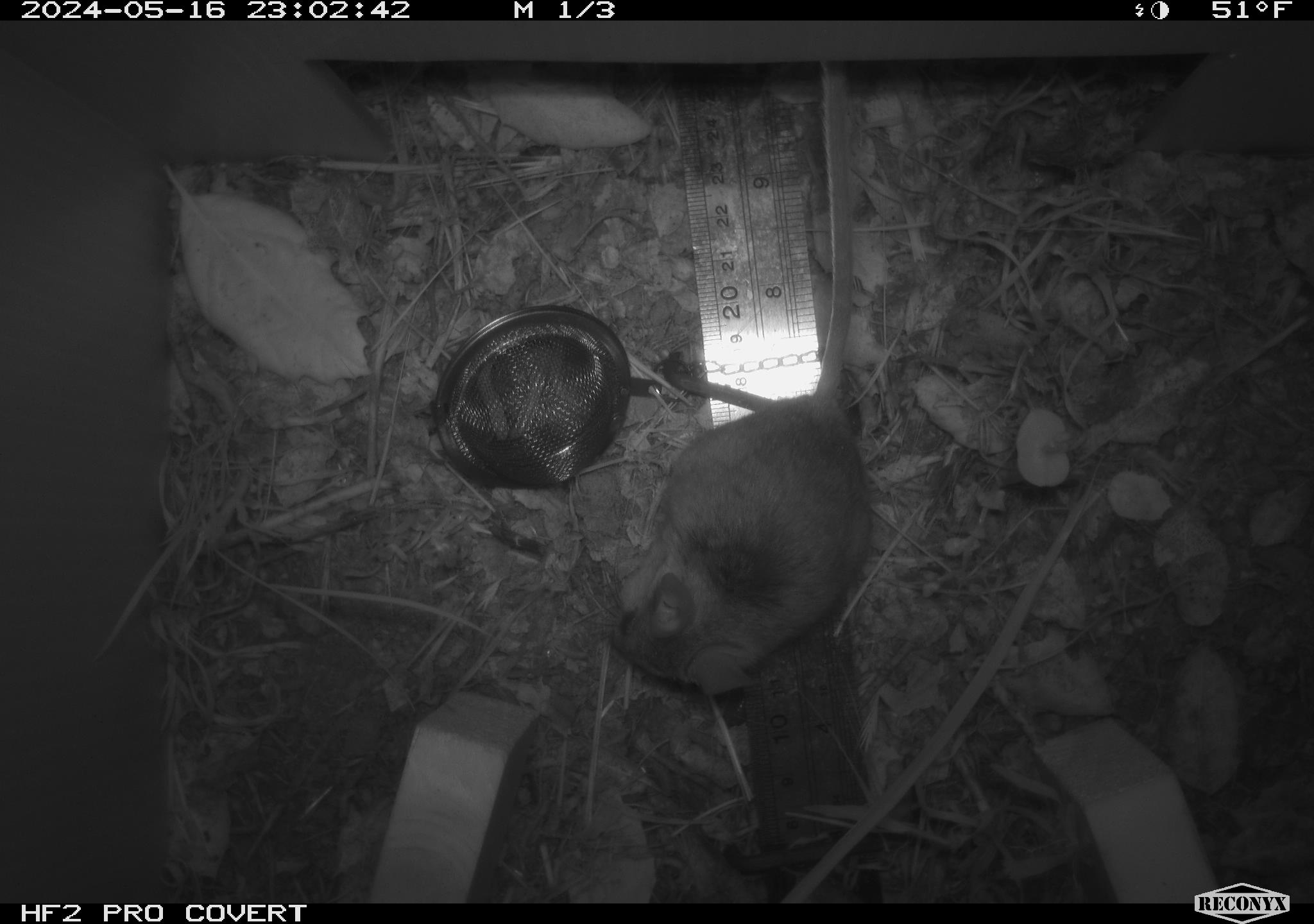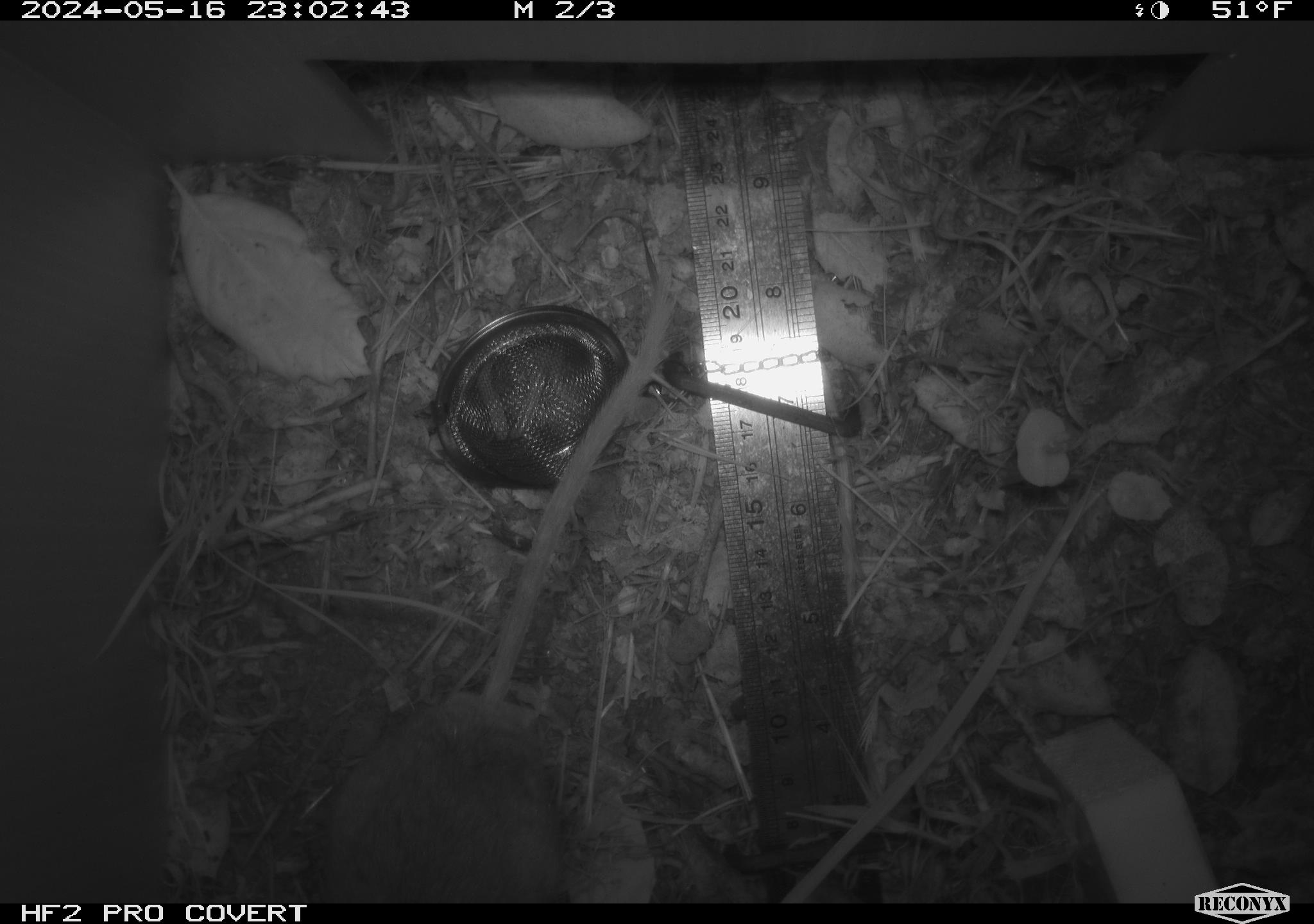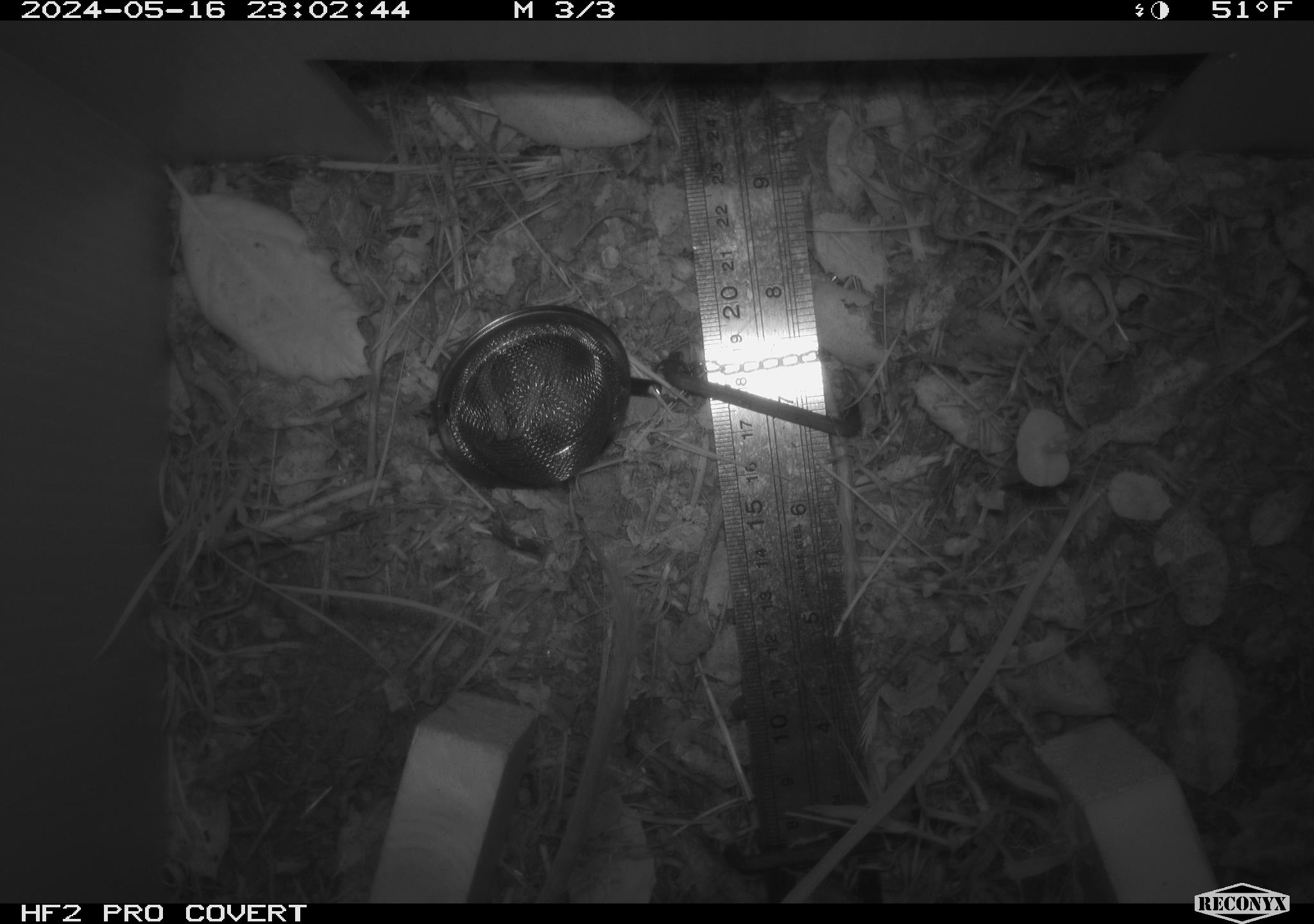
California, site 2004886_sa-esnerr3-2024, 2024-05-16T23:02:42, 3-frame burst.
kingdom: Animalia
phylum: Chordata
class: Mammalia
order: Rodentia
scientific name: Rodentia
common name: rodent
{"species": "rodent (Rodentia)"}